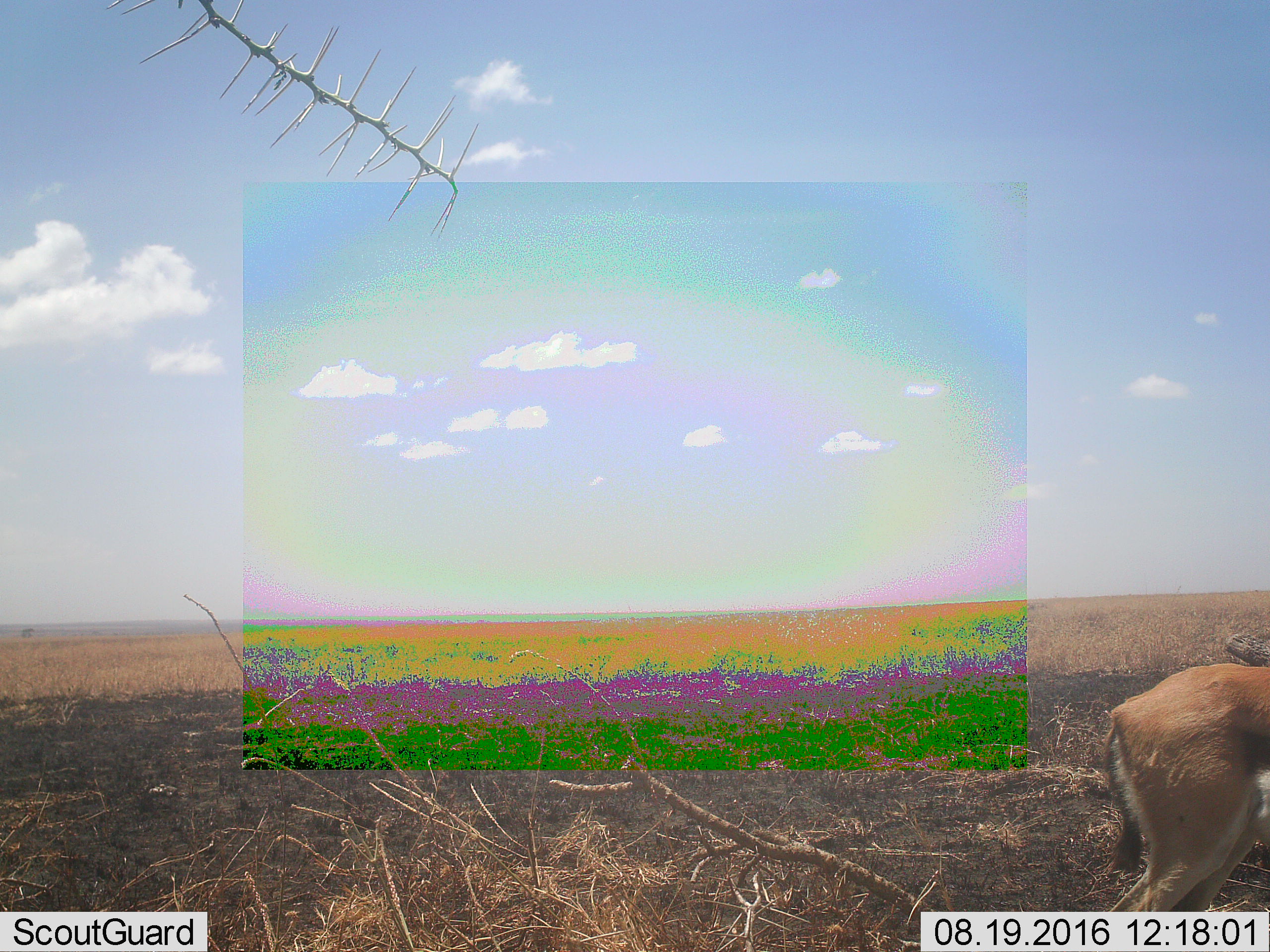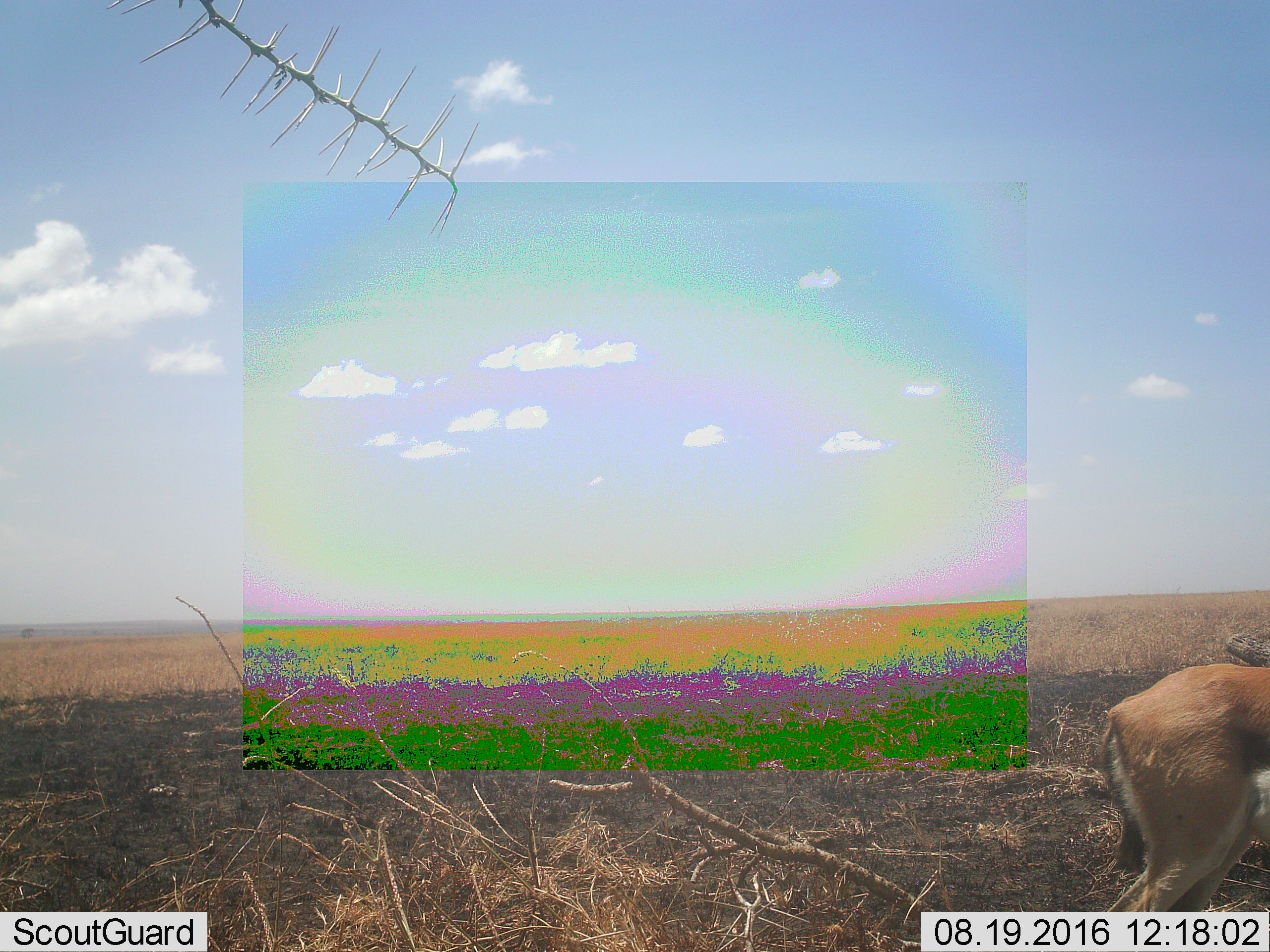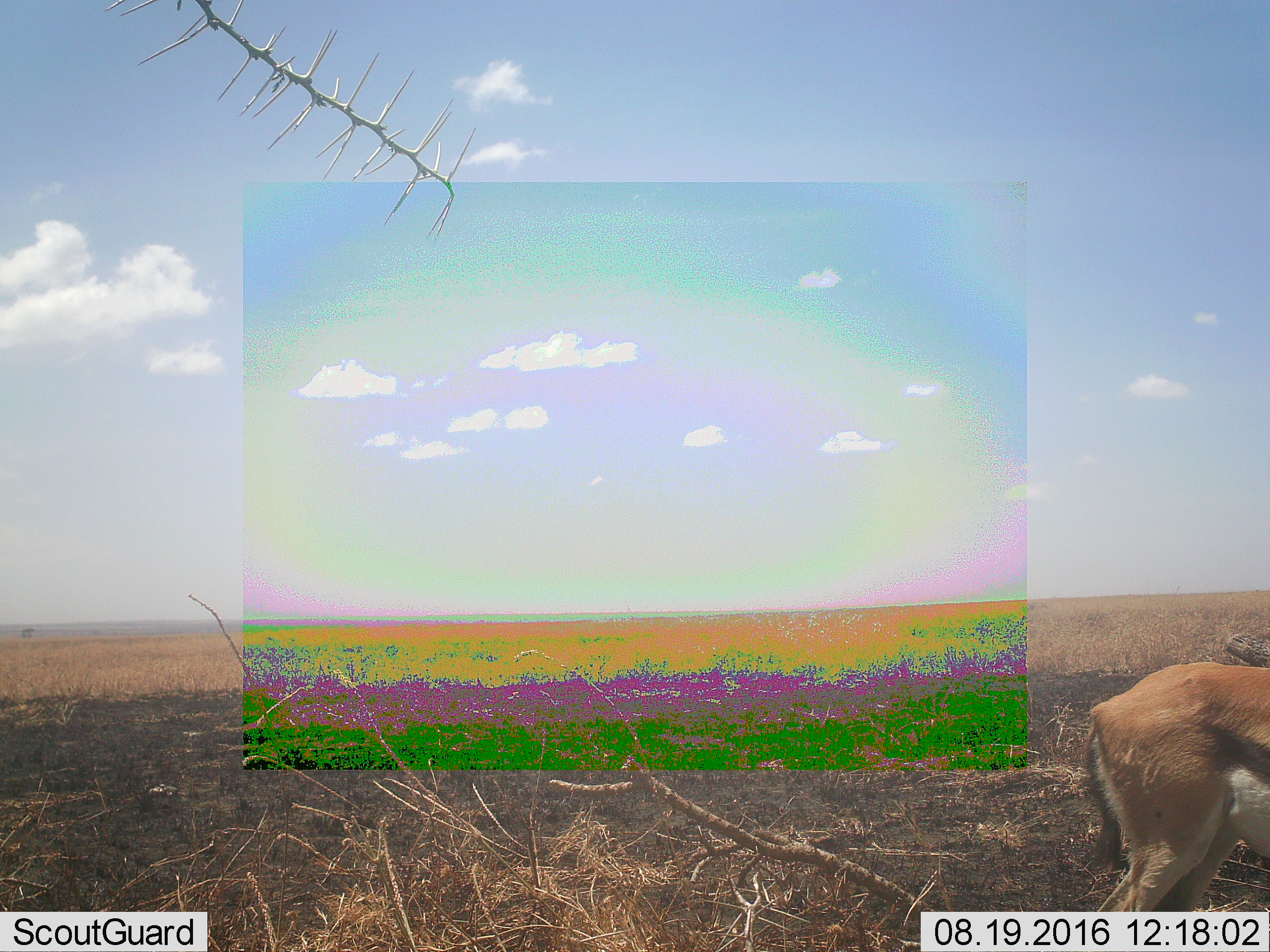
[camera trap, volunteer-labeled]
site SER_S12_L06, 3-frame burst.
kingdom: Animalia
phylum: Chordata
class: Mammalia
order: Artiodactyla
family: Bovidae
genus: Eudorcas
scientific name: Eudorcas thomsonii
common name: thomson's gazelle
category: gazellethomsons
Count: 1.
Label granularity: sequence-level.